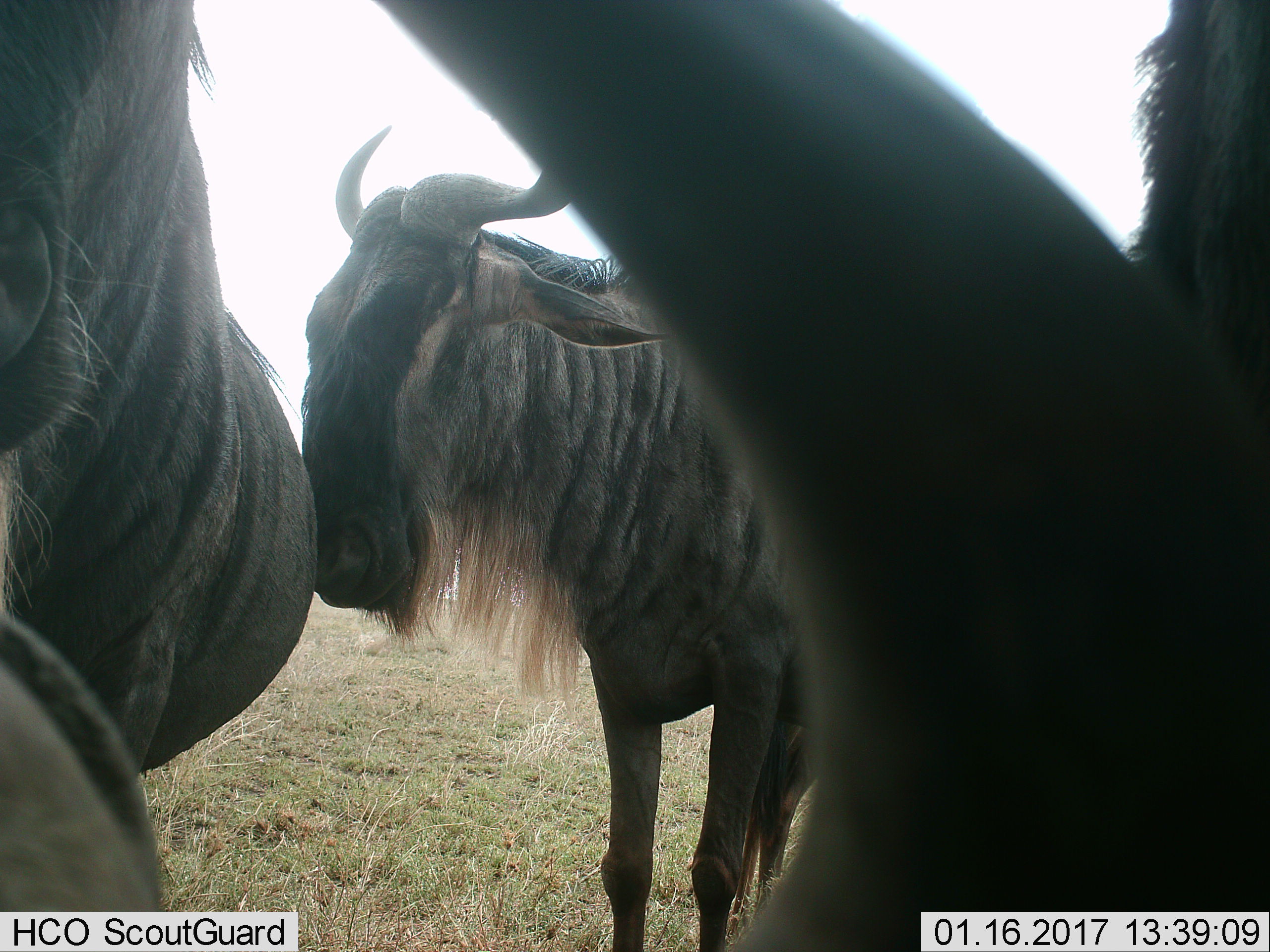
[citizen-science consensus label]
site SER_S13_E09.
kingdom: Animalia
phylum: Chordata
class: Mammalia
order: Artiodactyla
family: Bovidae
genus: Connochaetes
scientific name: Connochaetes taurinus taurinus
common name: blue wildebeest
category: wildebeestblue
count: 3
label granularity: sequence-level